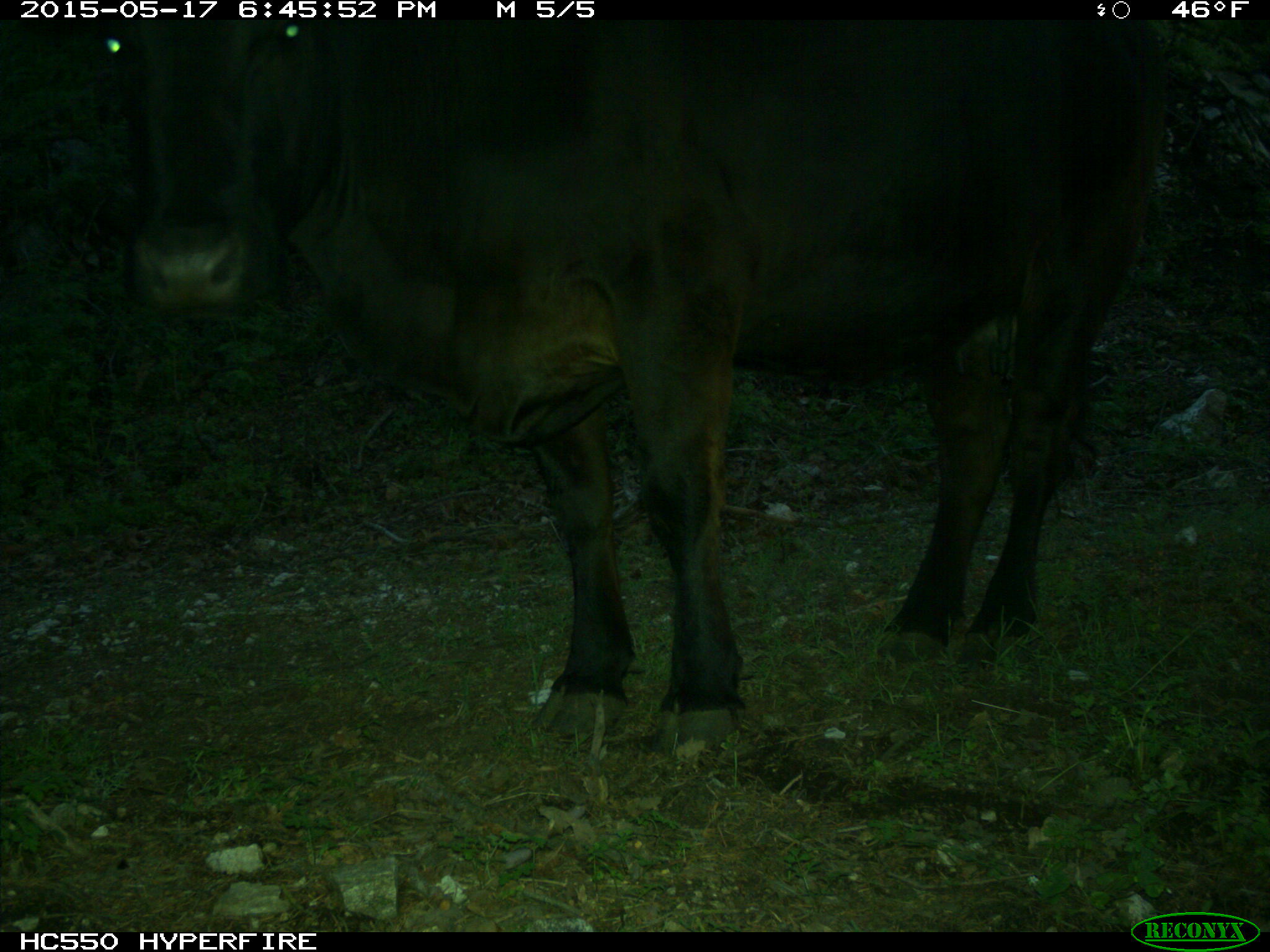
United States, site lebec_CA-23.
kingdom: Animalia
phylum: Chordata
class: Mammalia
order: Artiodactyla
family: Bovidae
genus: Bos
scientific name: Bos taurus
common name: domestic cow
Bos taurus (domestic cow).